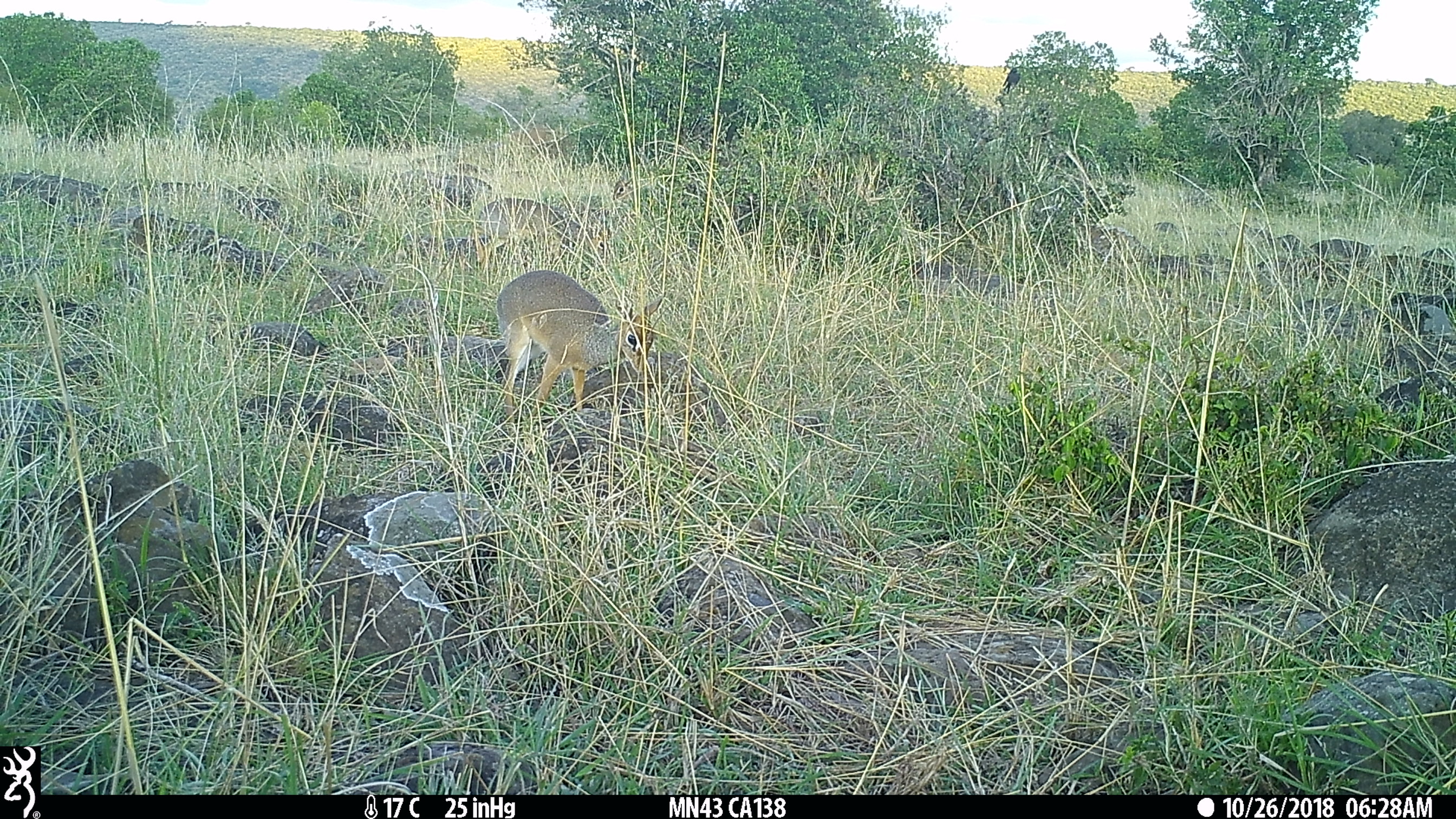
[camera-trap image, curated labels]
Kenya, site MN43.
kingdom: Animalia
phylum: Chordata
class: Mammalia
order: Artiodactyla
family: Bovidae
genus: Madoqua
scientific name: Madoqua kirkii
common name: kirk's dik-dik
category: dikdik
Dikdik (kirk's dik-dik) (Madoqua kirkii).